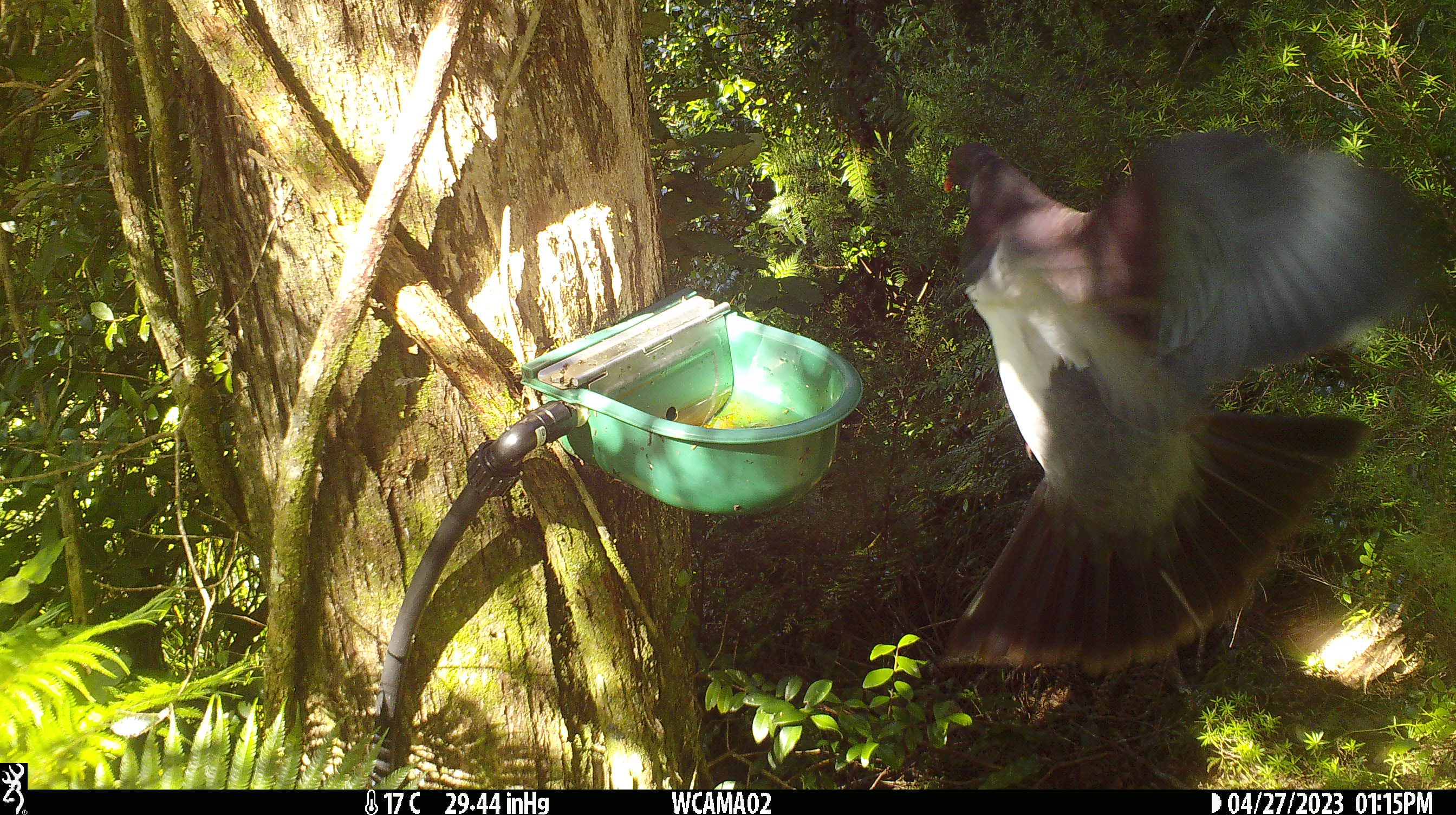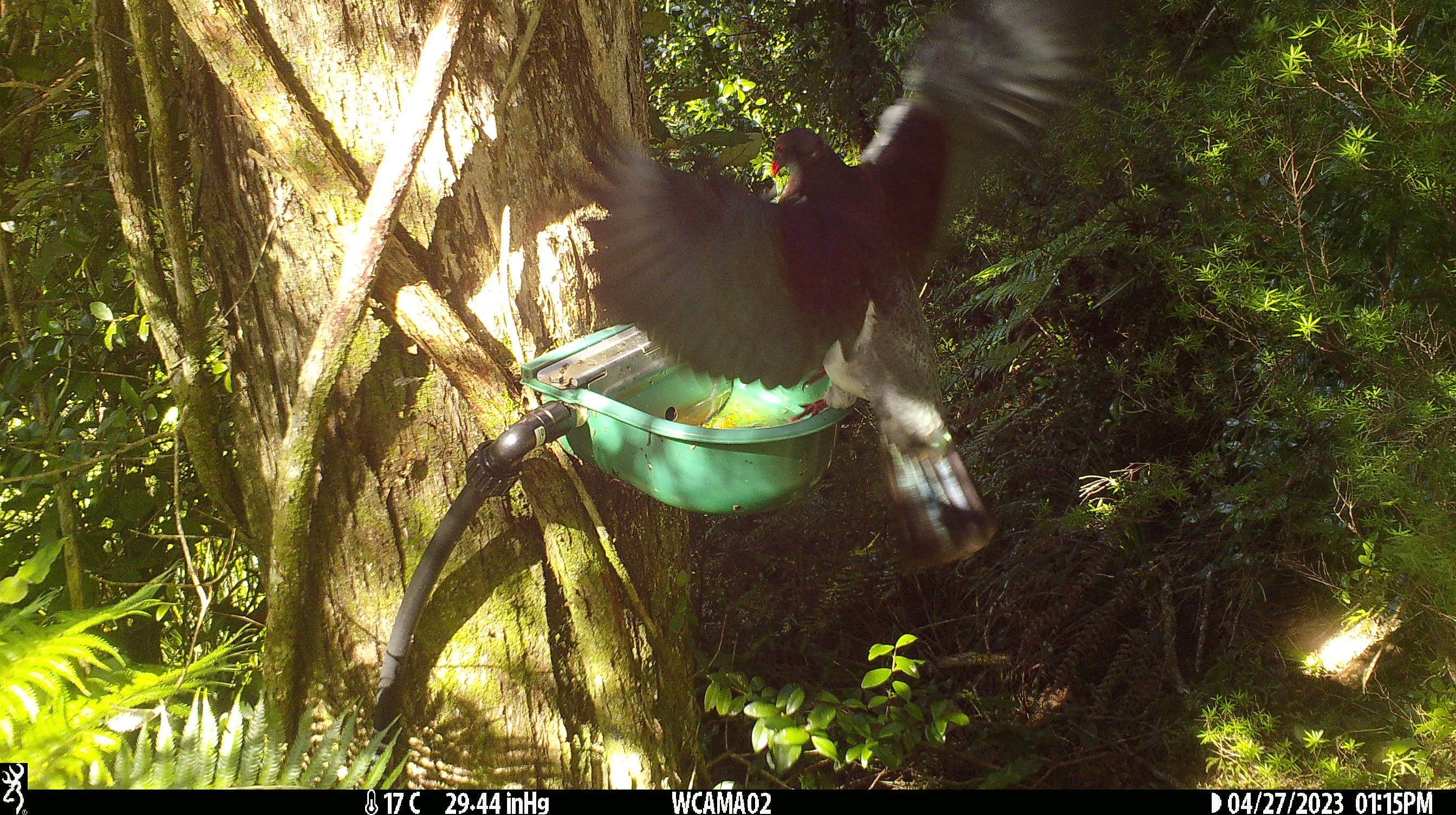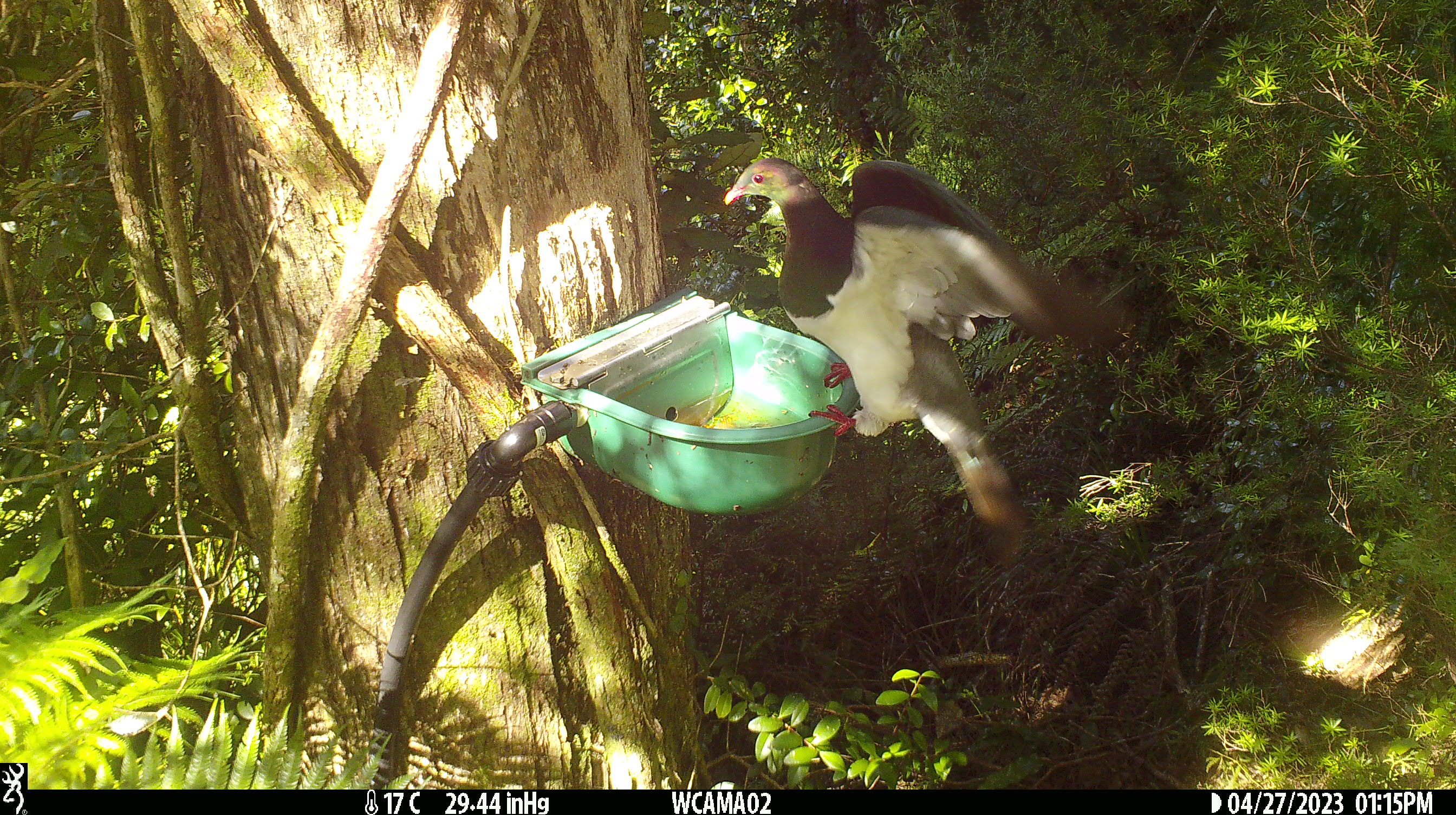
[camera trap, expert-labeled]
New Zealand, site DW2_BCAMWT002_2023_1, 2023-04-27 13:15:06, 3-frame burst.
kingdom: Animalia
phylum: Chordata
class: Aves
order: Columbiformes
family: Columbidae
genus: Hemiphaga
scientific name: Hemiphaga novaeseelandiae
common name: new zealand pigeon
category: kereru